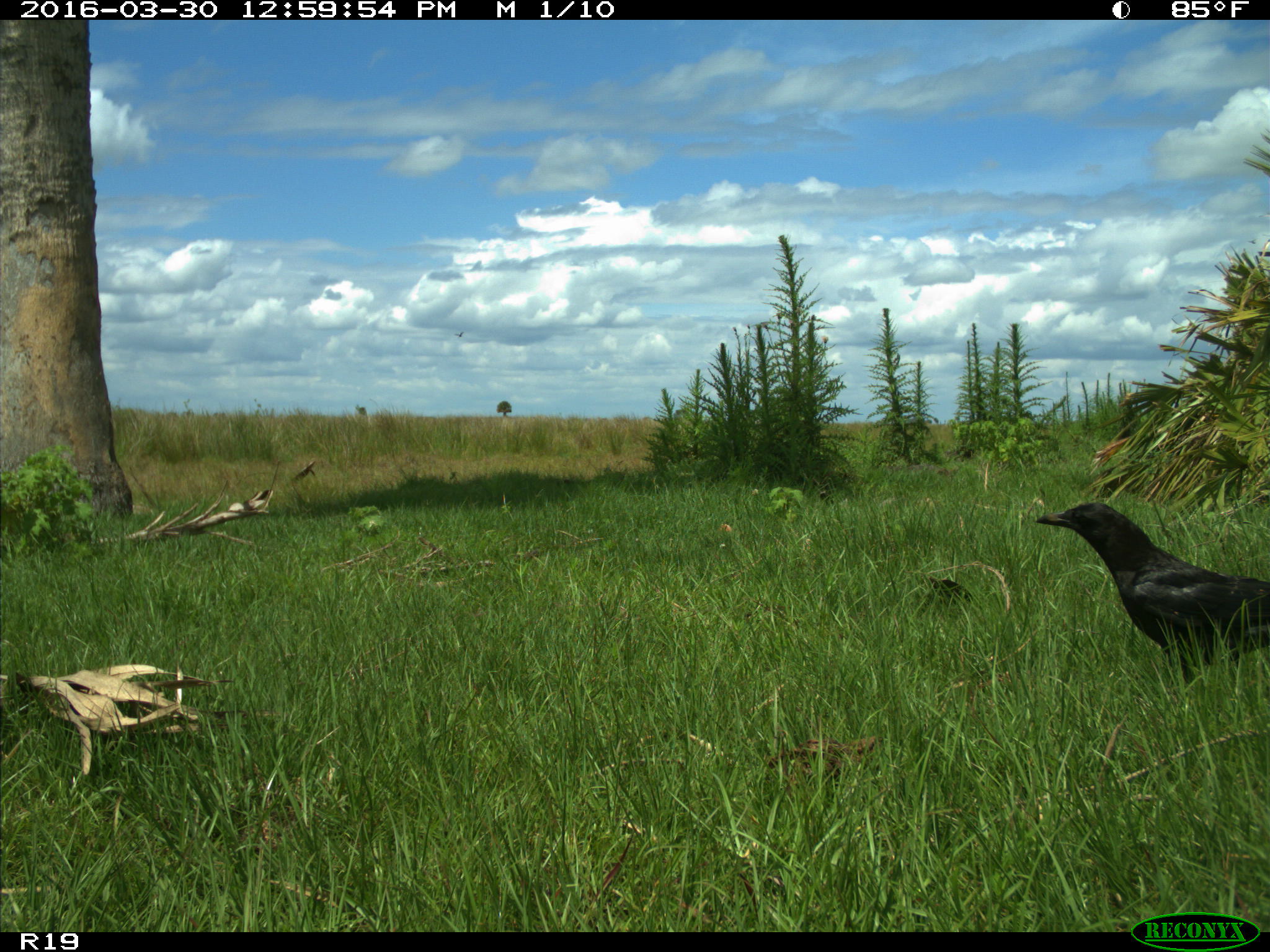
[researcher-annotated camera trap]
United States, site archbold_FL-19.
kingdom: Animalia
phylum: Chordata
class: Aves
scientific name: Aves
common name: birds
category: unidentified bird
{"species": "unidentified bird (birds) (Aves)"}